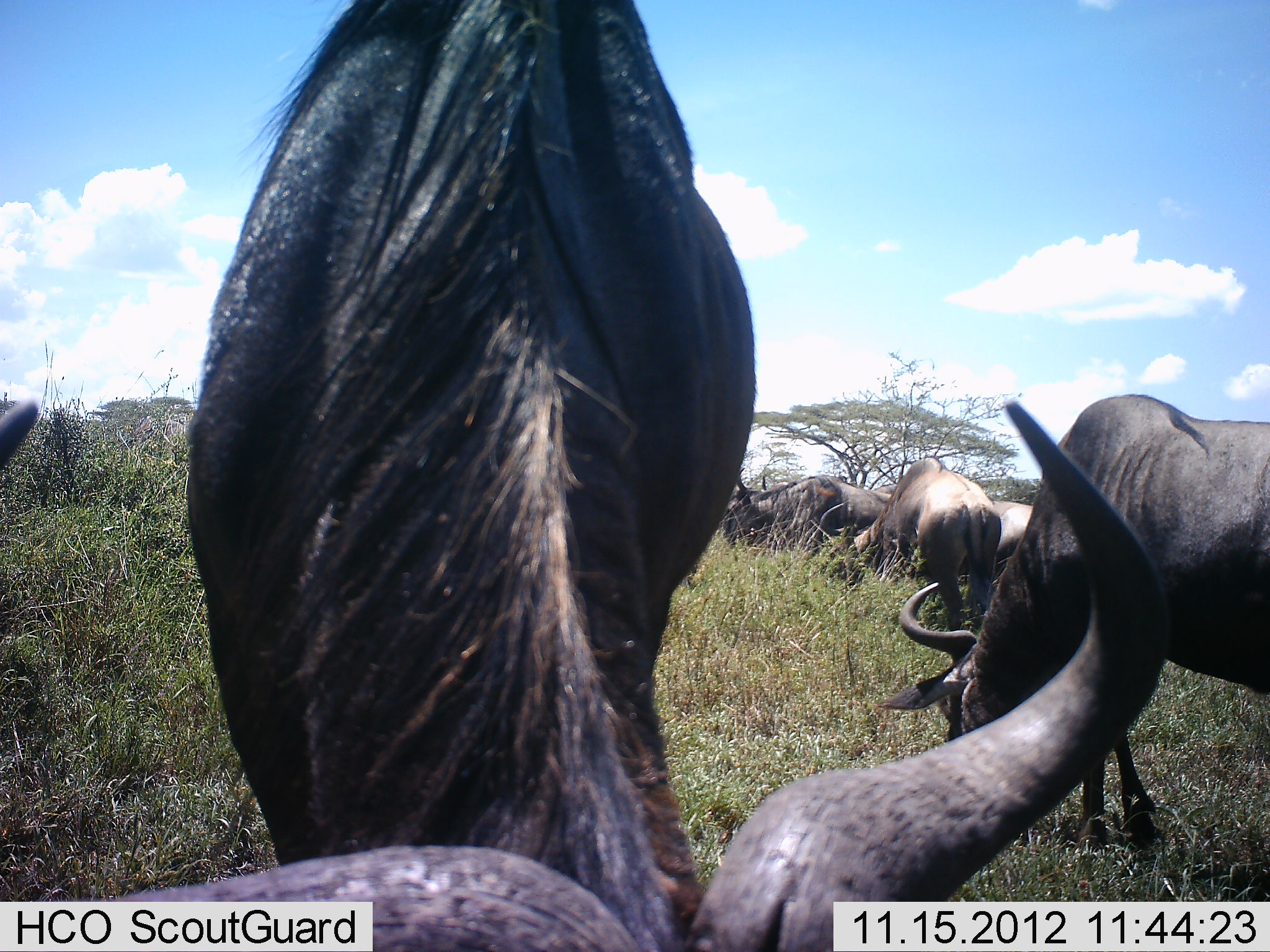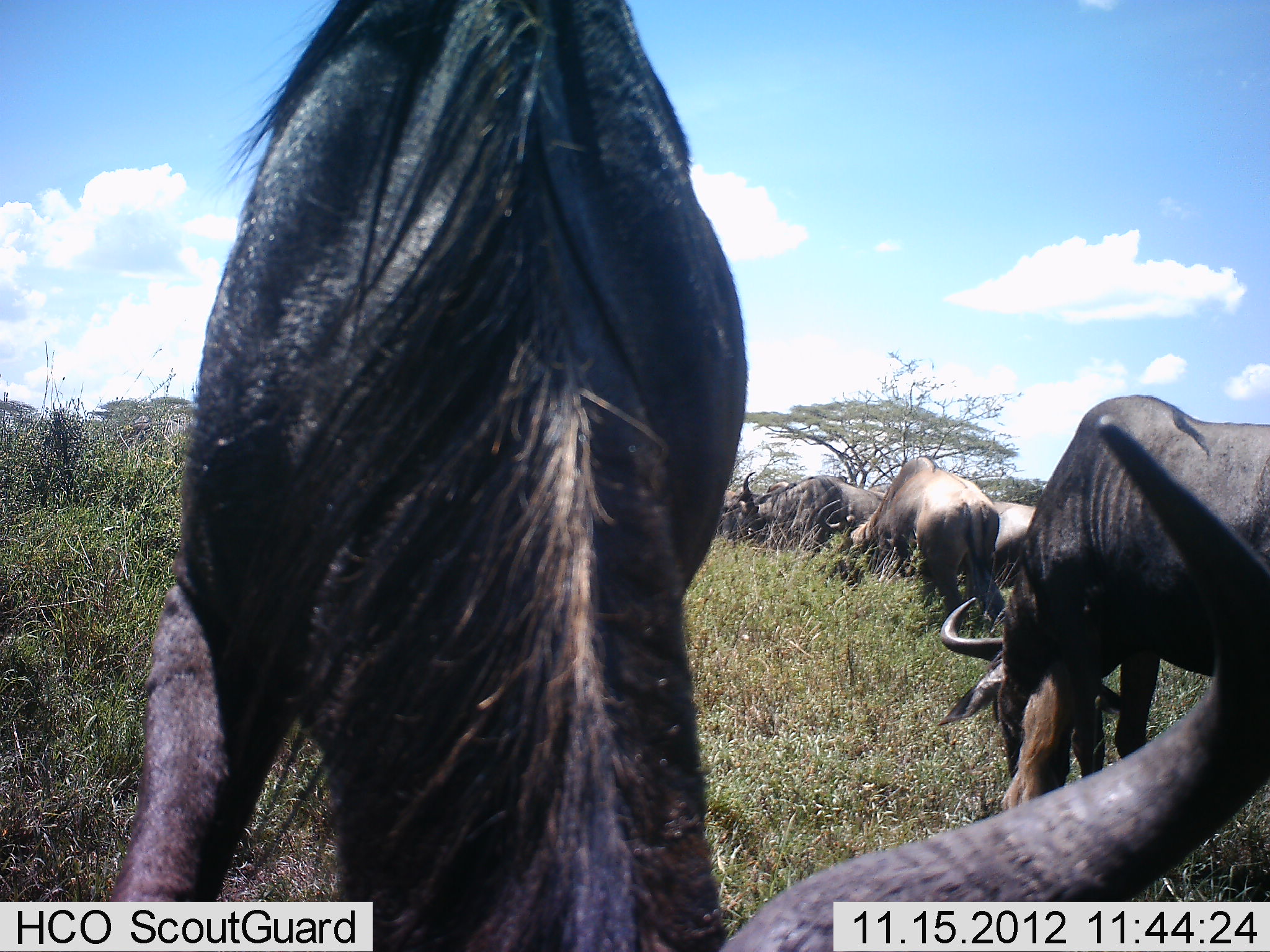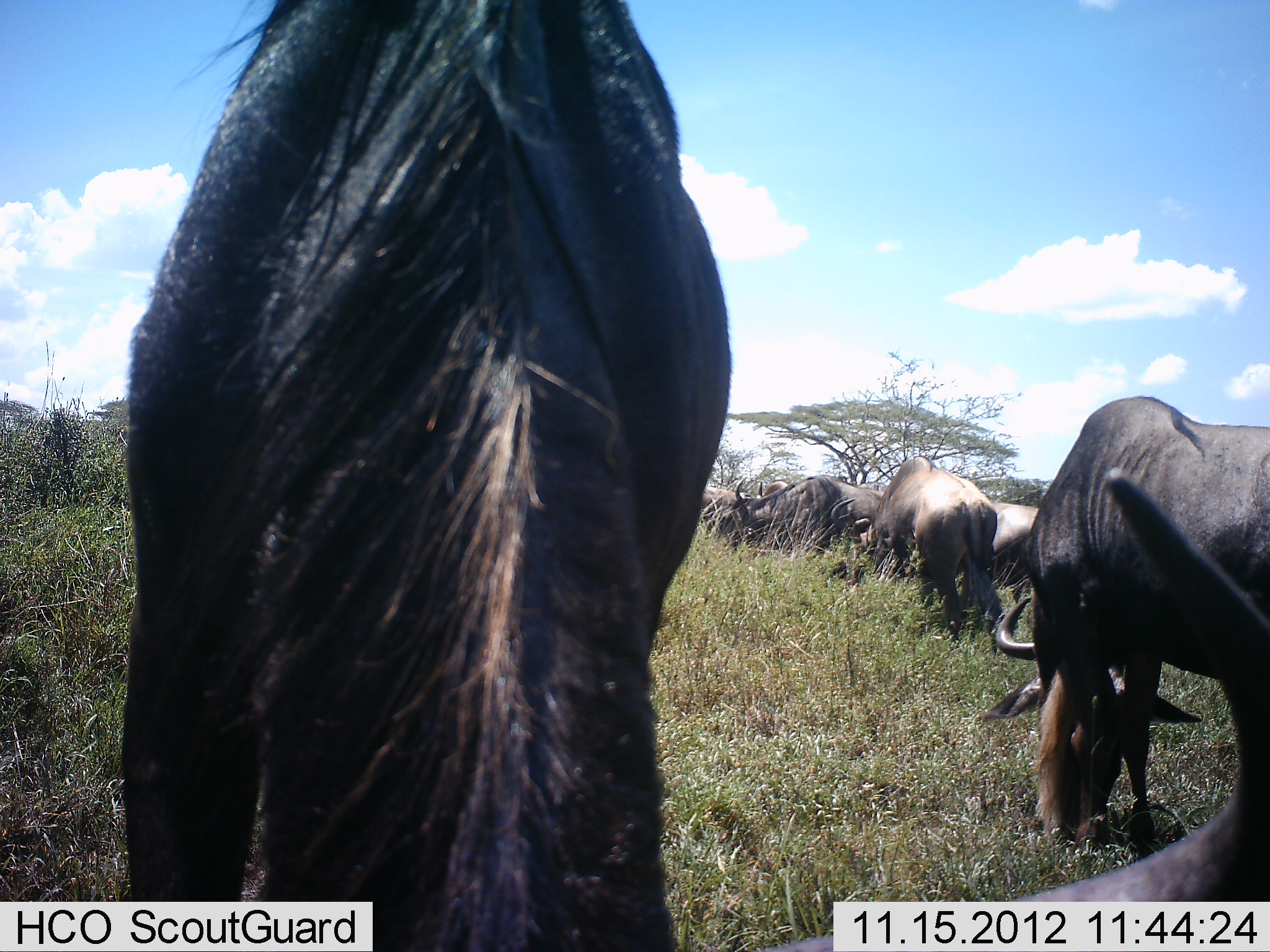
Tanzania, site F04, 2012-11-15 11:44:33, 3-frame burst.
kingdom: Animalia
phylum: Chordata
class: Mammalia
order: Artiodactyla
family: Bovidae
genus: Connochaetes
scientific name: Connochaetes taurinus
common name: blue wildebeest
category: wildebeest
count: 7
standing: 40%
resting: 0%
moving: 20%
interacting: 10%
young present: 0%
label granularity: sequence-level